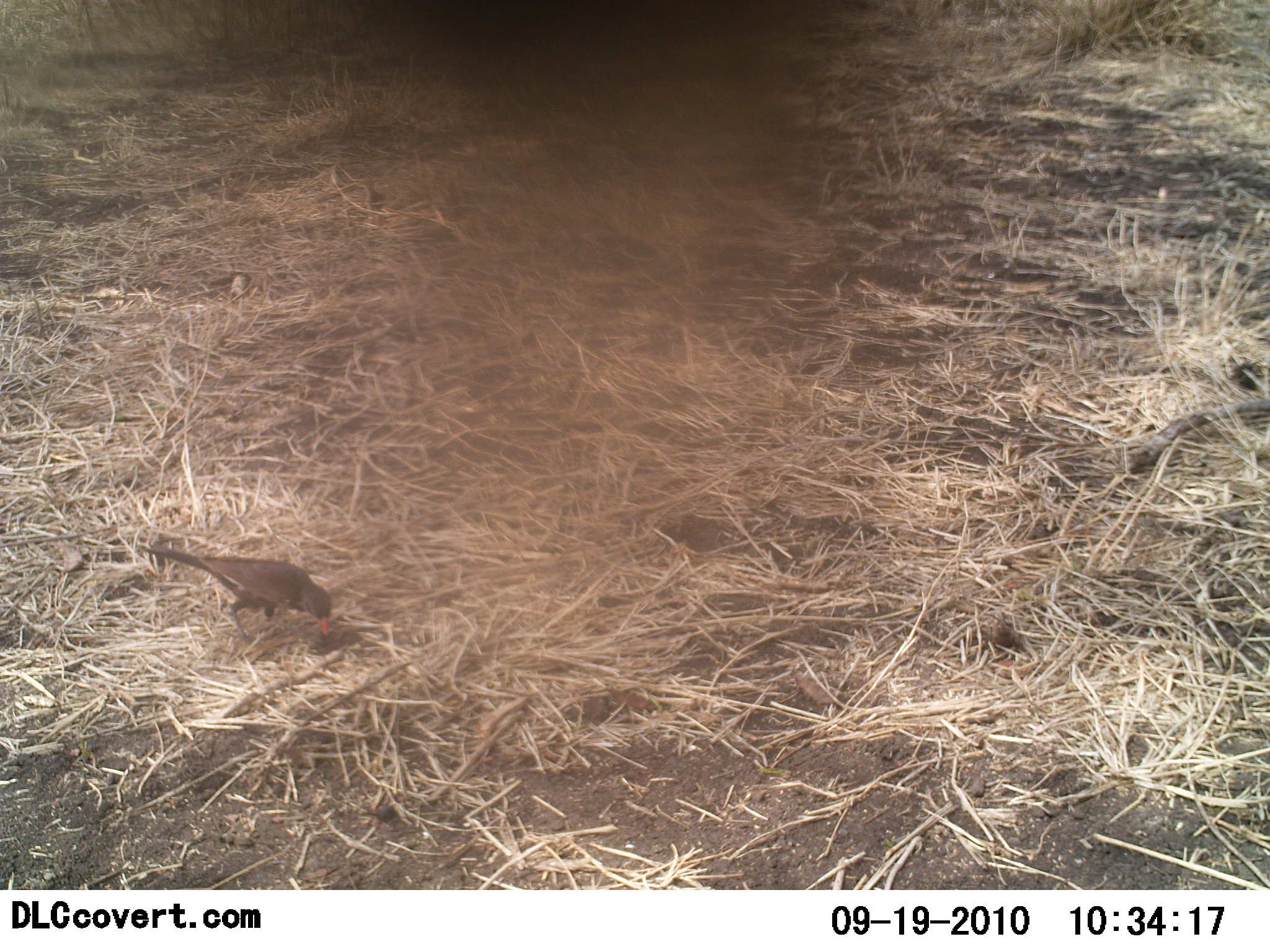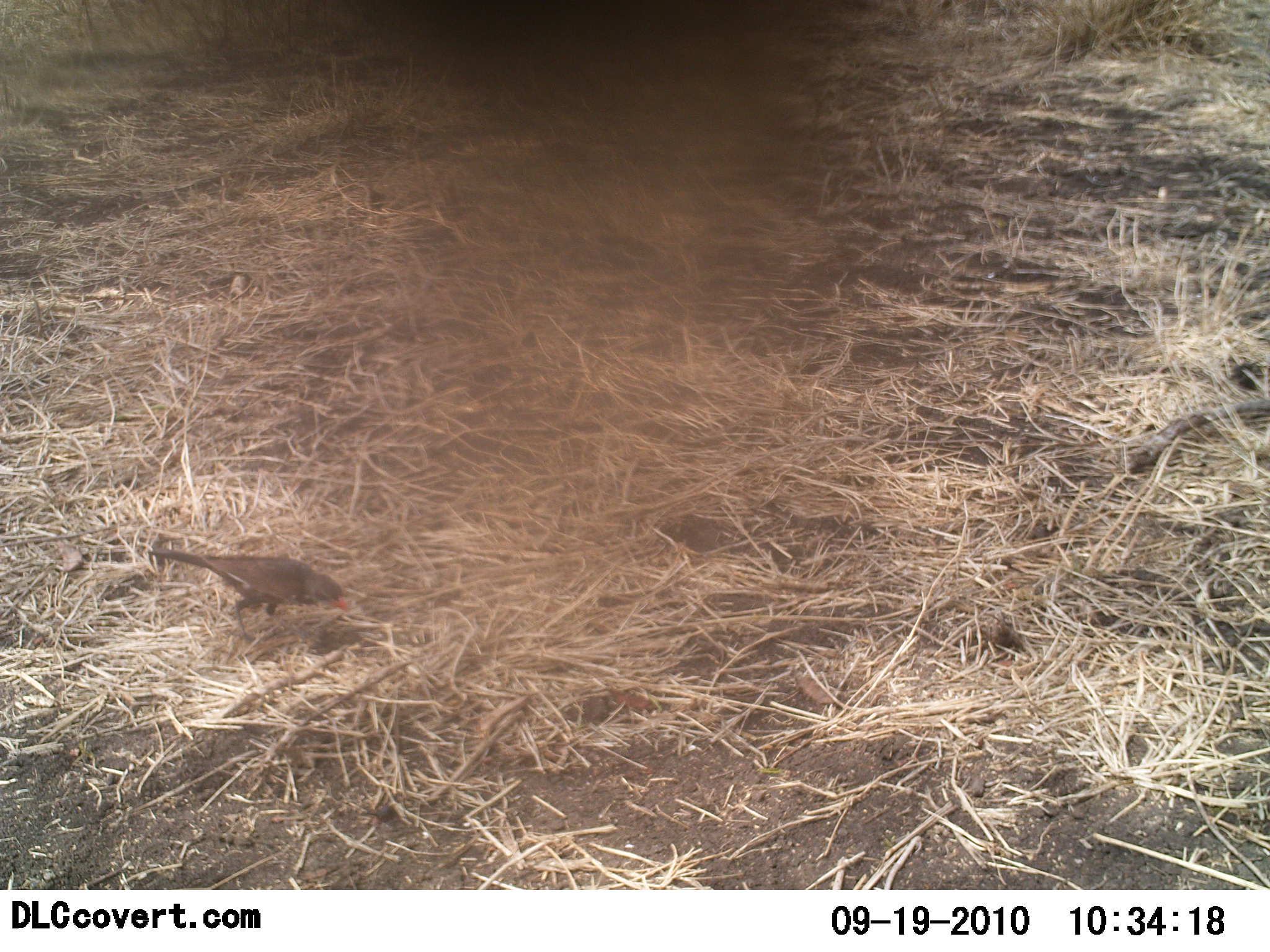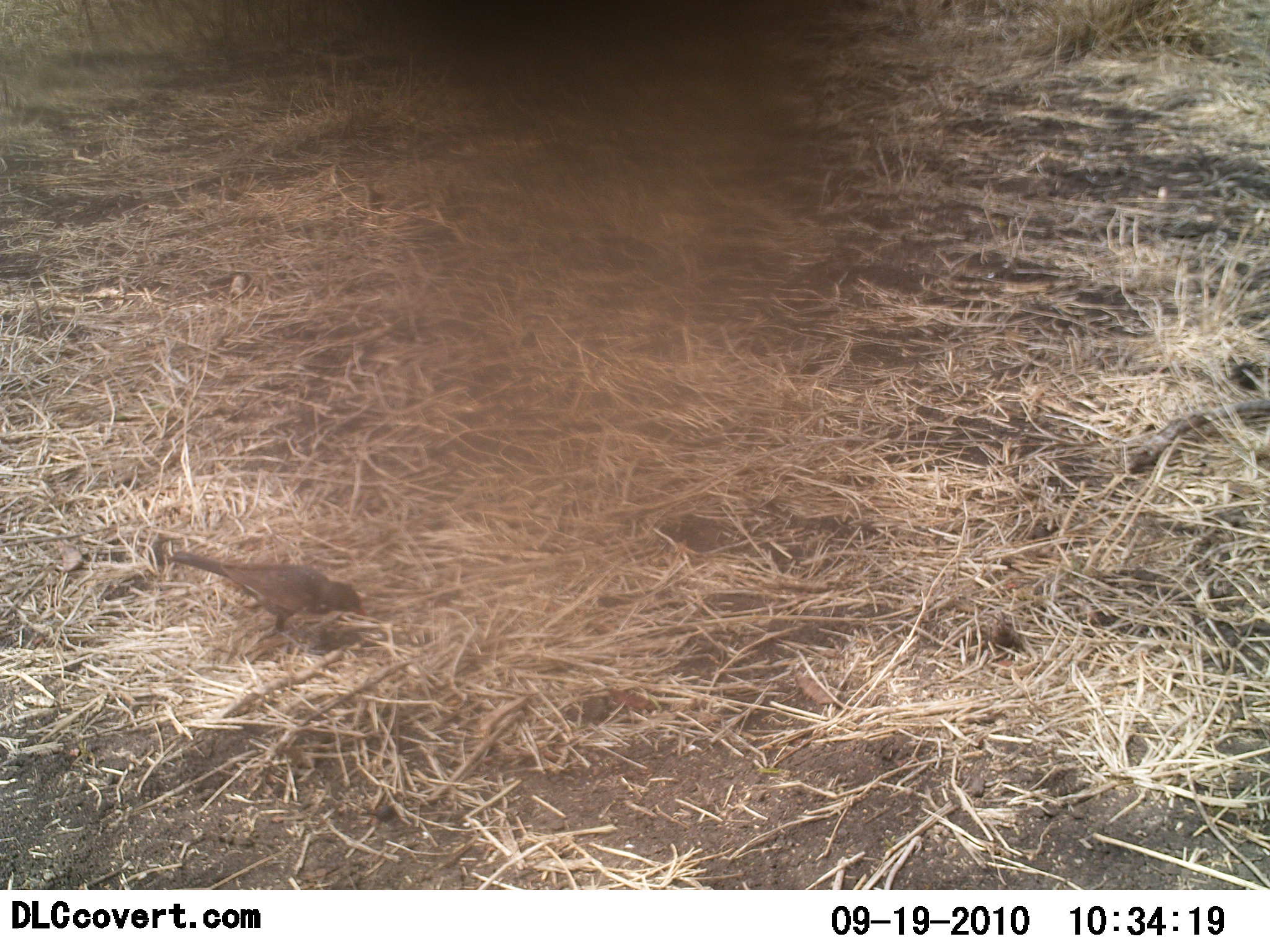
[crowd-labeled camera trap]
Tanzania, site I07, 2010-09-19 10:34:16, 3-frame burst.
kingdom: Animalia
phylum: Chordata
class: Aves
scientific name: Aves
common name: bird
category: otherbird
Otherbird (bird) (Aves), count 1. Behavior (volunteer vote fractions): standing 56%, resting 0%, moving 17%, interacting 0%. Young present (vote fraction): 0%. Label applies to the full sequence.